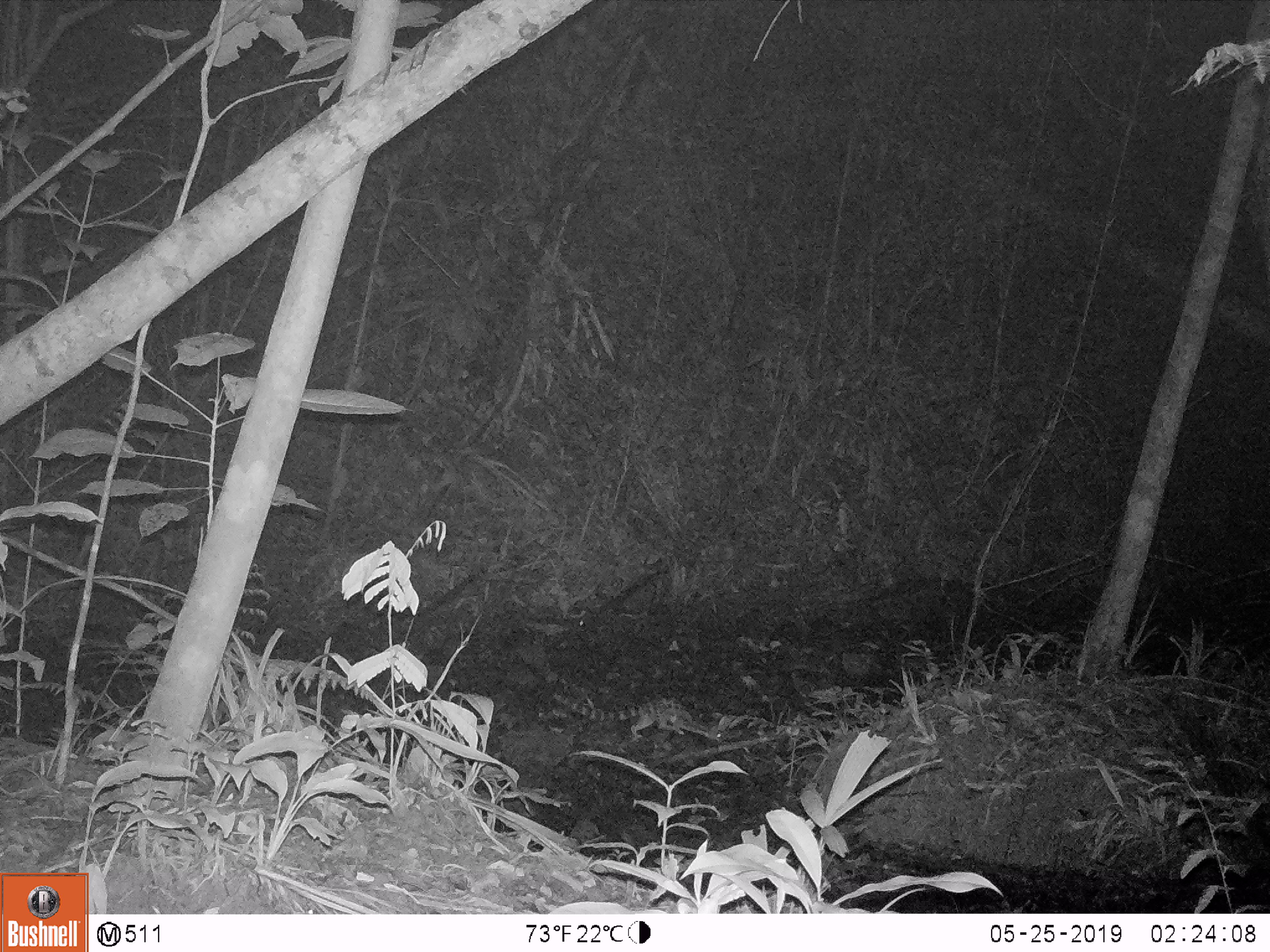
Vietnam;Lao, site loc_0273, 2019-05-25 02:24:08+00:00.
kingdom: Animalia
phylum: Chordata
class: Mammalia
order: Carnivora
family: Prionodontidae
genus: Prionodon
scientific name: Prionodon pardicolor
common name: spotted linsang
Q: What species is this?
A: Spotted linsang (Prionodon pardicolor).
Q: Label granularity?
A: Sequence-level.